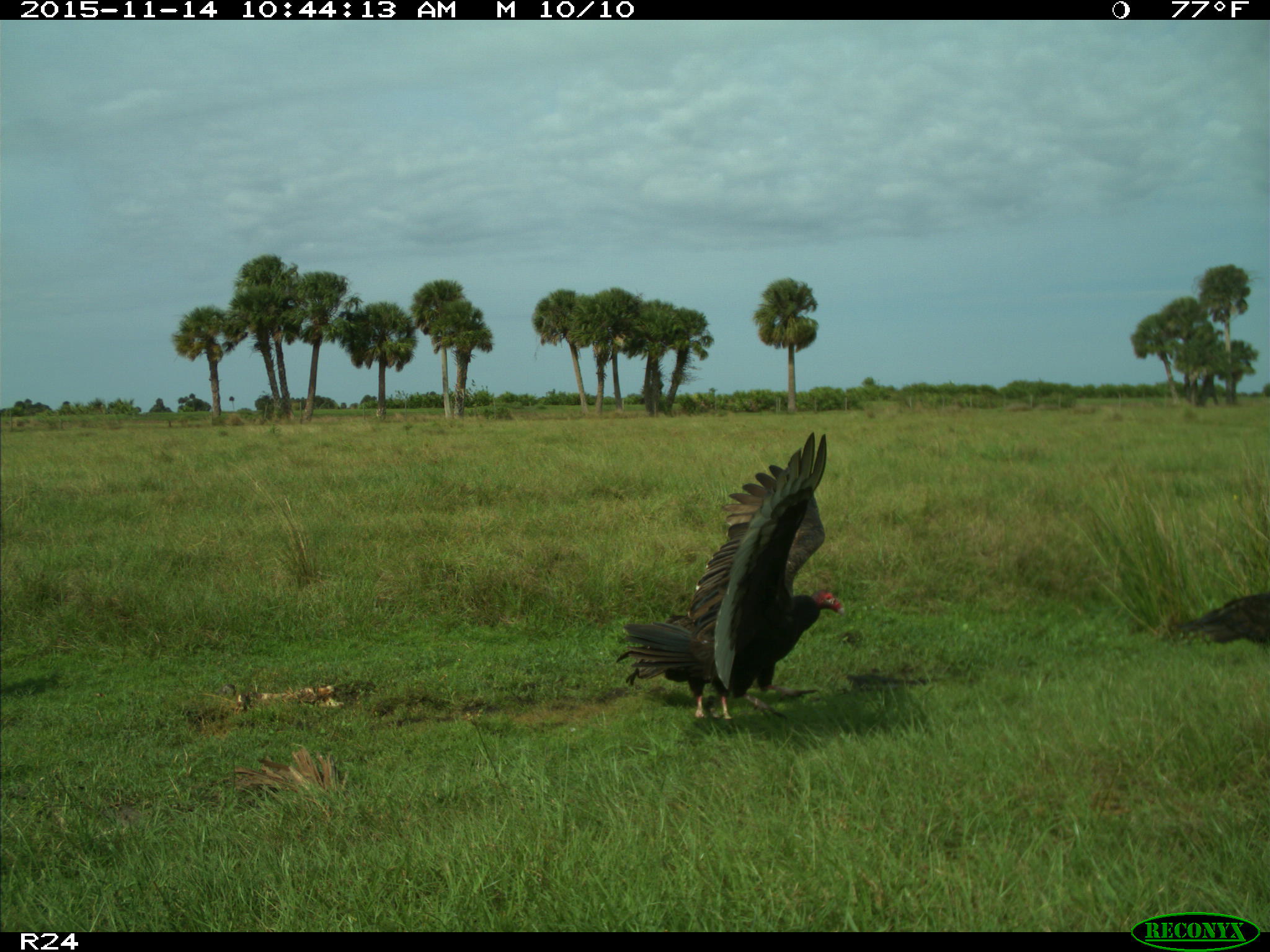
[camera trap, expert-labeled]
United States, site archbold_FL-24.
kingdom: Animalia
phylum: Chordata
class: Aves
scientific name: Aves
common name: birds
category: unidentified bird